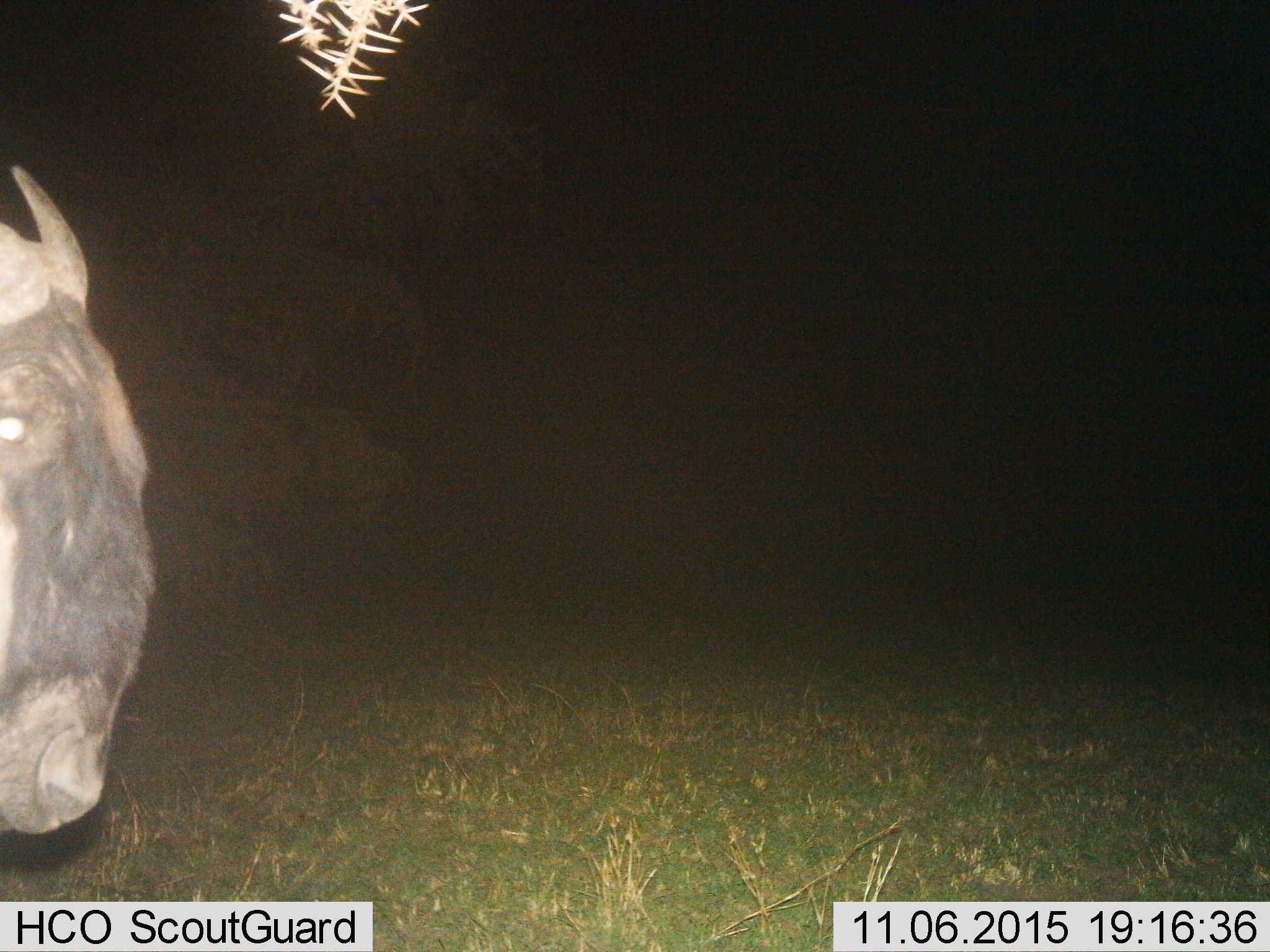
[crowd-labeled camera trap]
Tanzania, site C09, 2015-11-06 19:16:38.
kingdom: Animalia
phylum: Chordata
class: Mammalia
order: Artiodactyla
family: Bovidae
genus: Connochaetes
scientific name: Connochaetes taurinus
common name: blue wildebeest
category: wildebeest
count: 1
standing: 69%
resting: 0%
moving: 31%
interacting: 0%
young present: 0%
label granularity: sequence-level